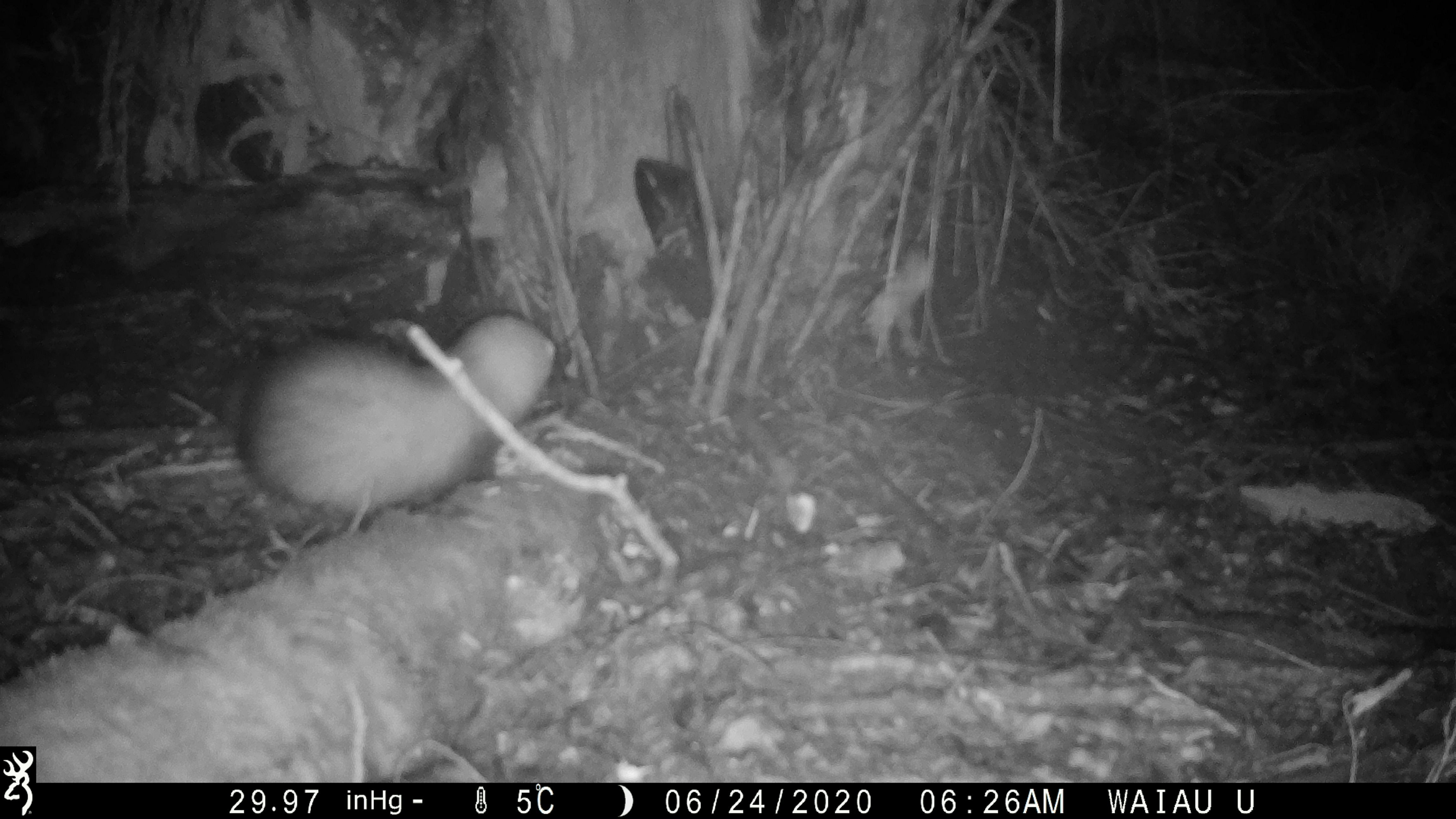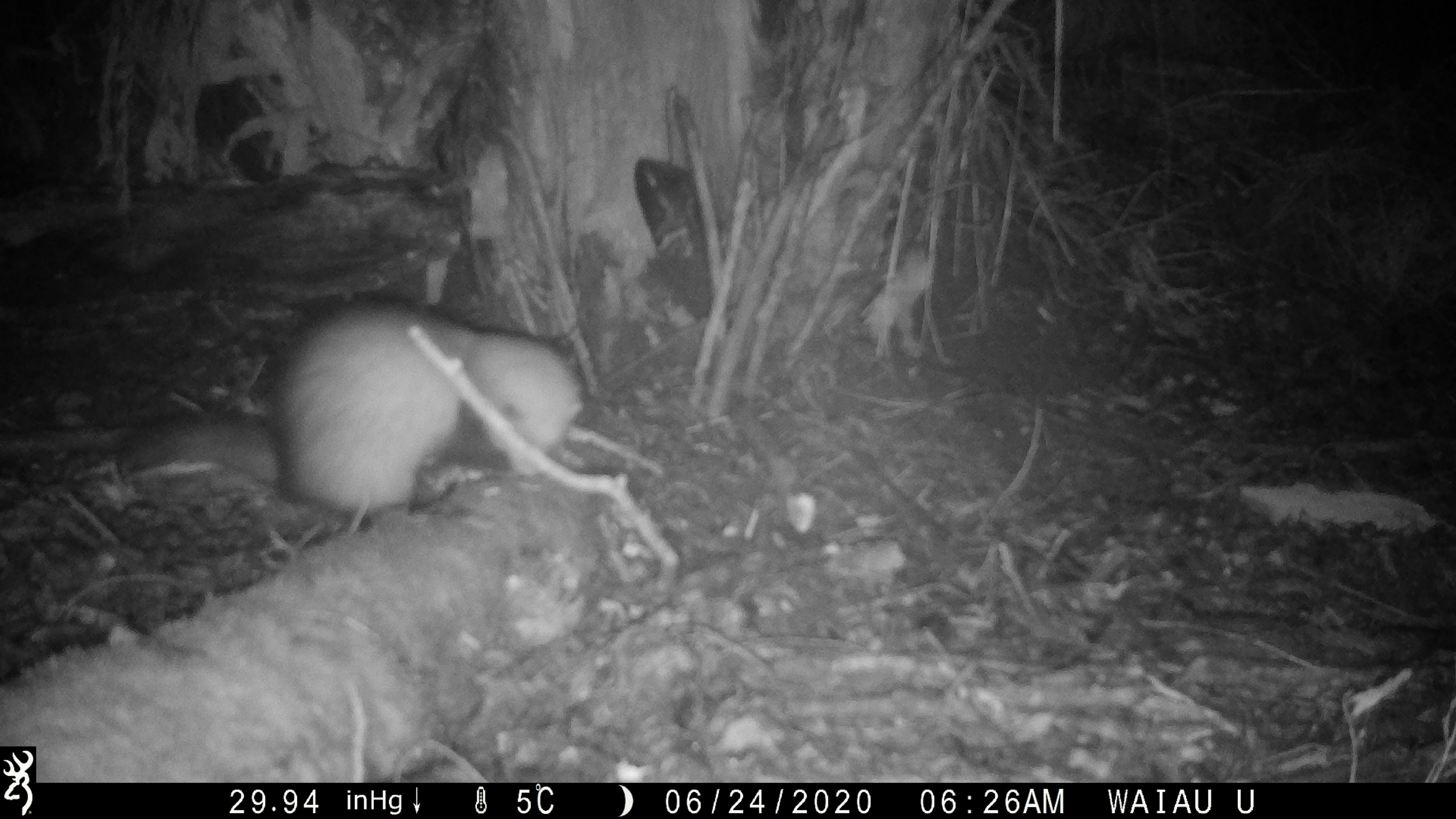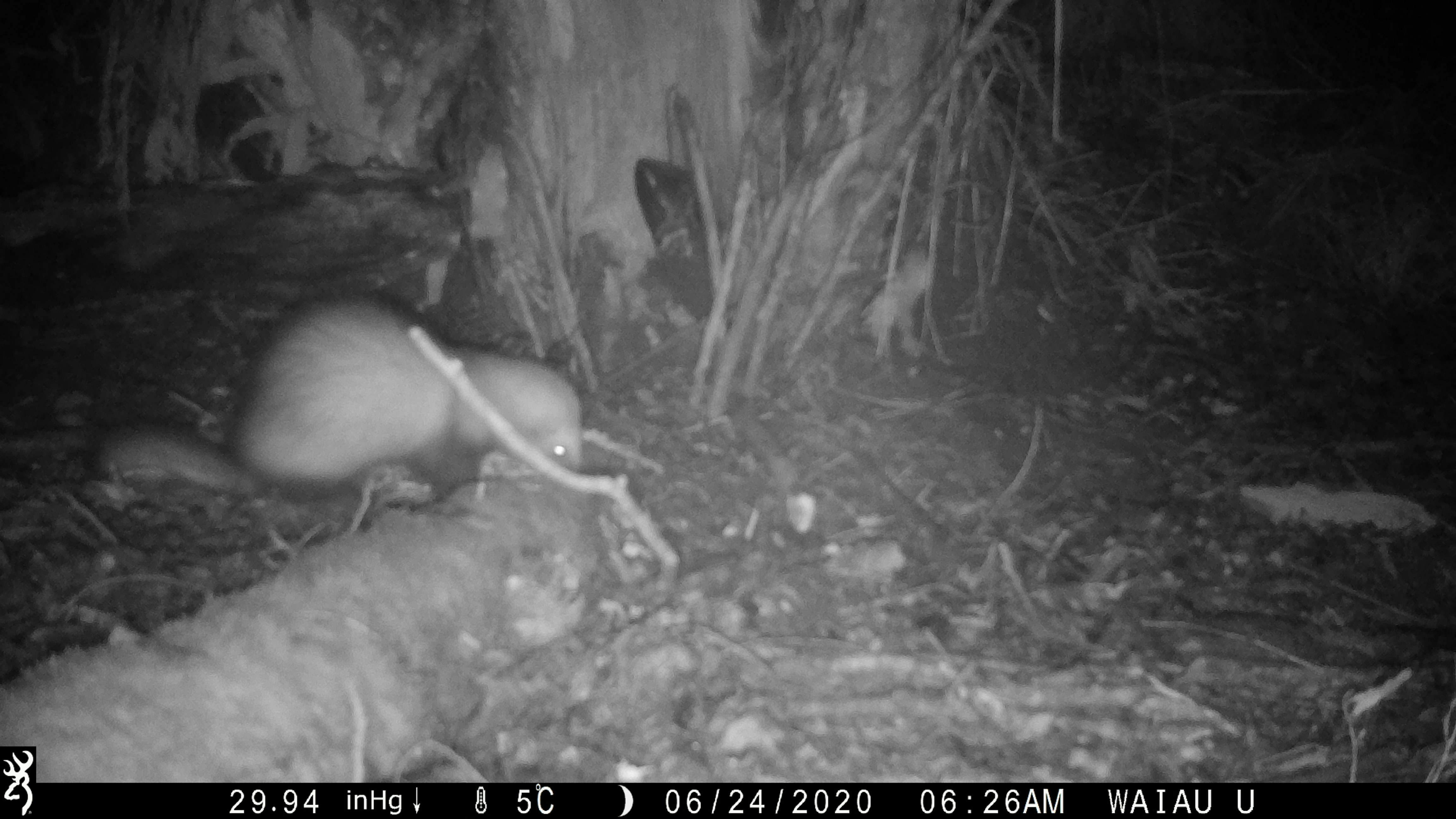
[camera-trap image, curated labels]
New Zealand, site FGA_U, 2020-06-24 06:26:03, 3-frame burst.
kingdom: Animalia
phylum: Chordata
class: Mammalia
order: Carnivora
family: Mustelidae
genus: Mustela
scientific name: Mustela furo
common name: ferret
Ferret (Mustela furo).